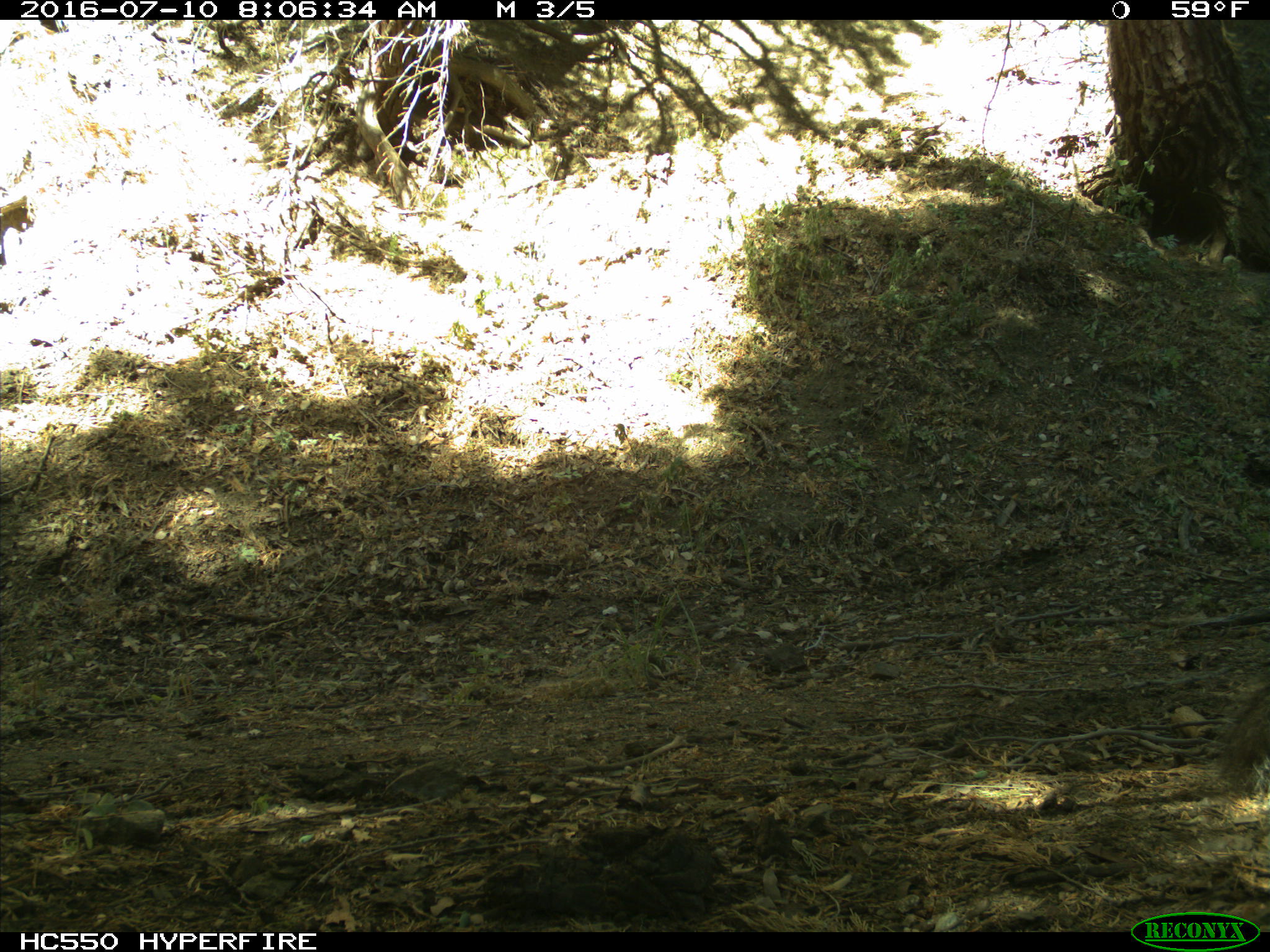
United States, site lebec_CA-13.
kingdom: Animalia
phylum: Chordata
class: Mammalia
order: Rodentia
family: Sciuridae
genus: Sciurus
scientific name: Sciurus carolinensis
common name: eastern gray squirrel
Sciurus carolinensis (eastern gray squirrel).